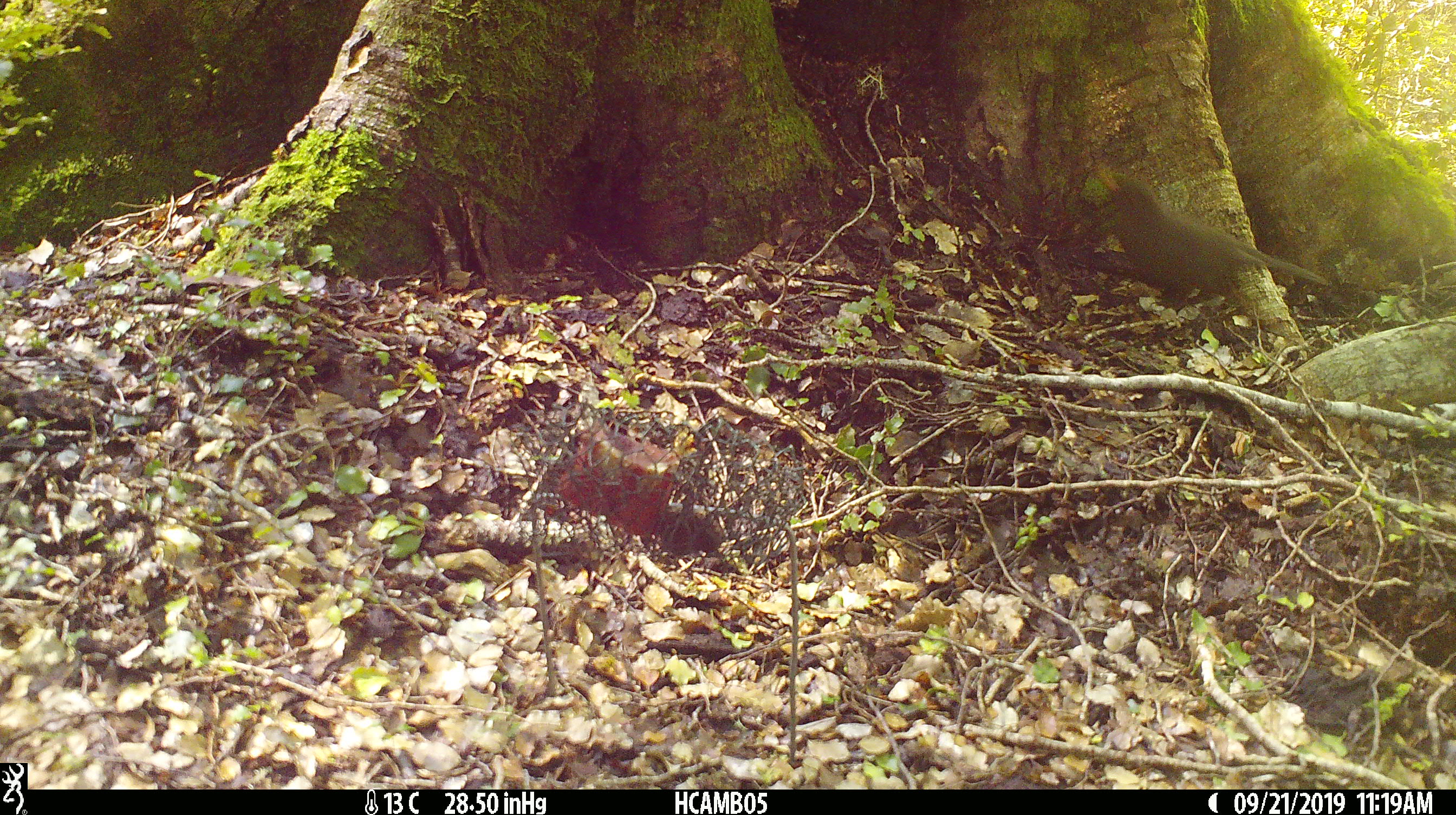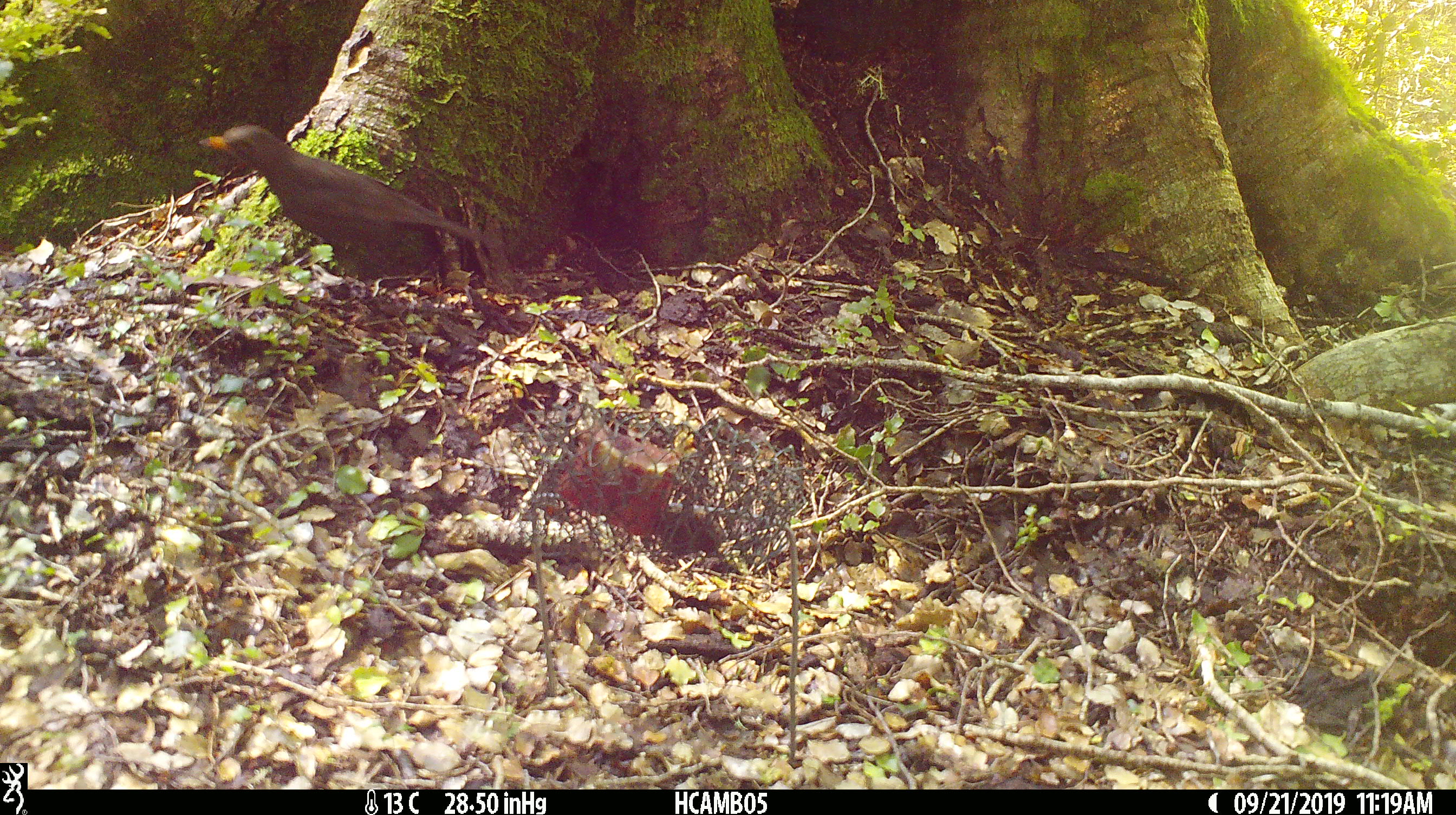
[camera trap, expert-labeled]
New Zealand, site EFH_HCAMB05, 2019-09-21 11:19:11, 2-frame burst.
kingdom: Animalia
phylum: Chordata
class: Aves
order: Passeriformes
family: Turdidae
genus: Turdus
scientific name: Turdus merula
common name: eurasian blackbird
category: blackbird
Blackbird (eurasian blackbird) (Turdus merula).